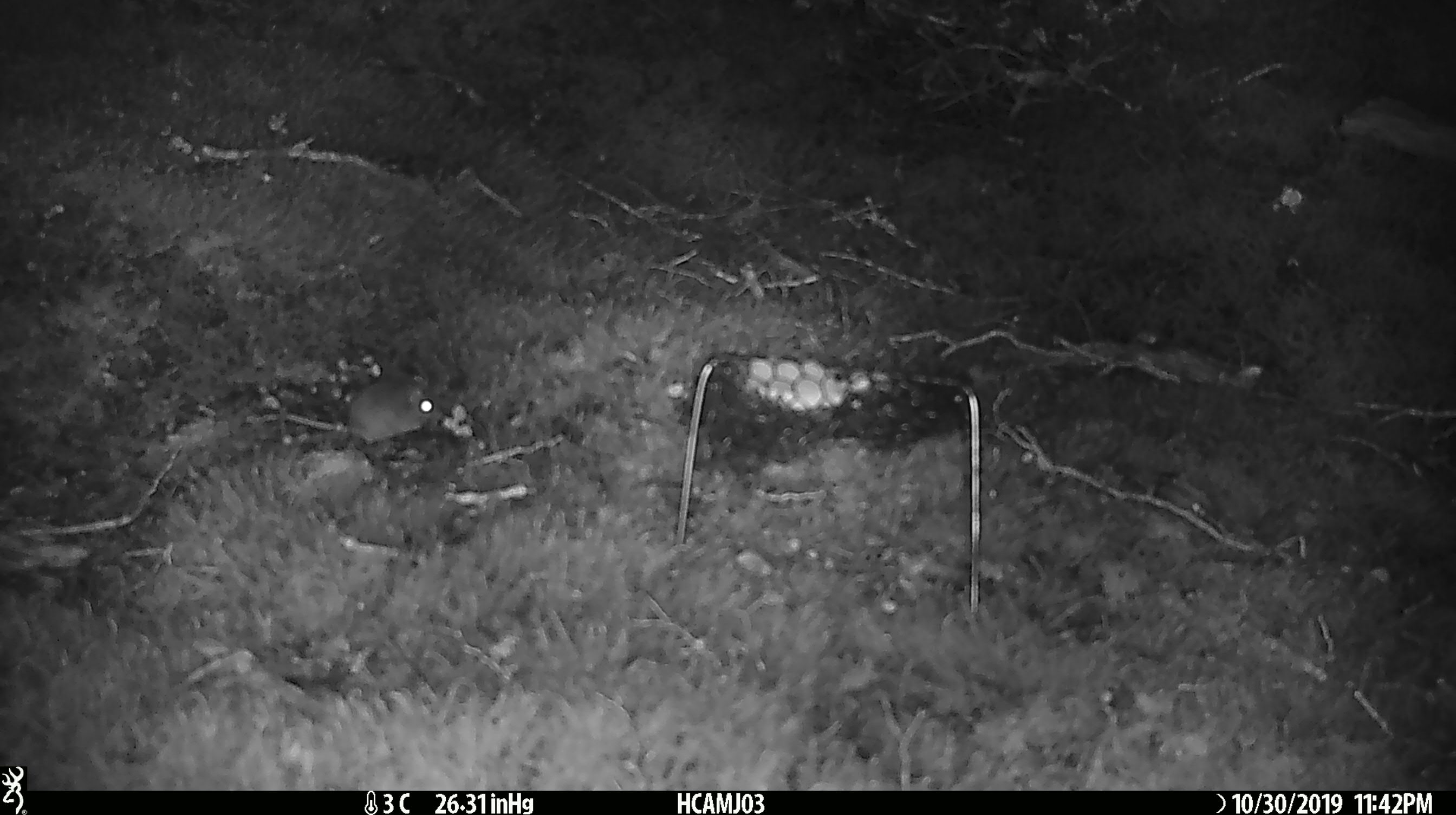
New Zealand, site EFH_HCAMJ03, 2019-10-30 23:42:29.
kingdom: Animalia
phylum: Chordata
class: Mammalia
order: Rodentia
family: Muridae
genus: Mus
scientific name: Mus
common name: mouse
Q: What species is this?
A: Mouse (Mus).